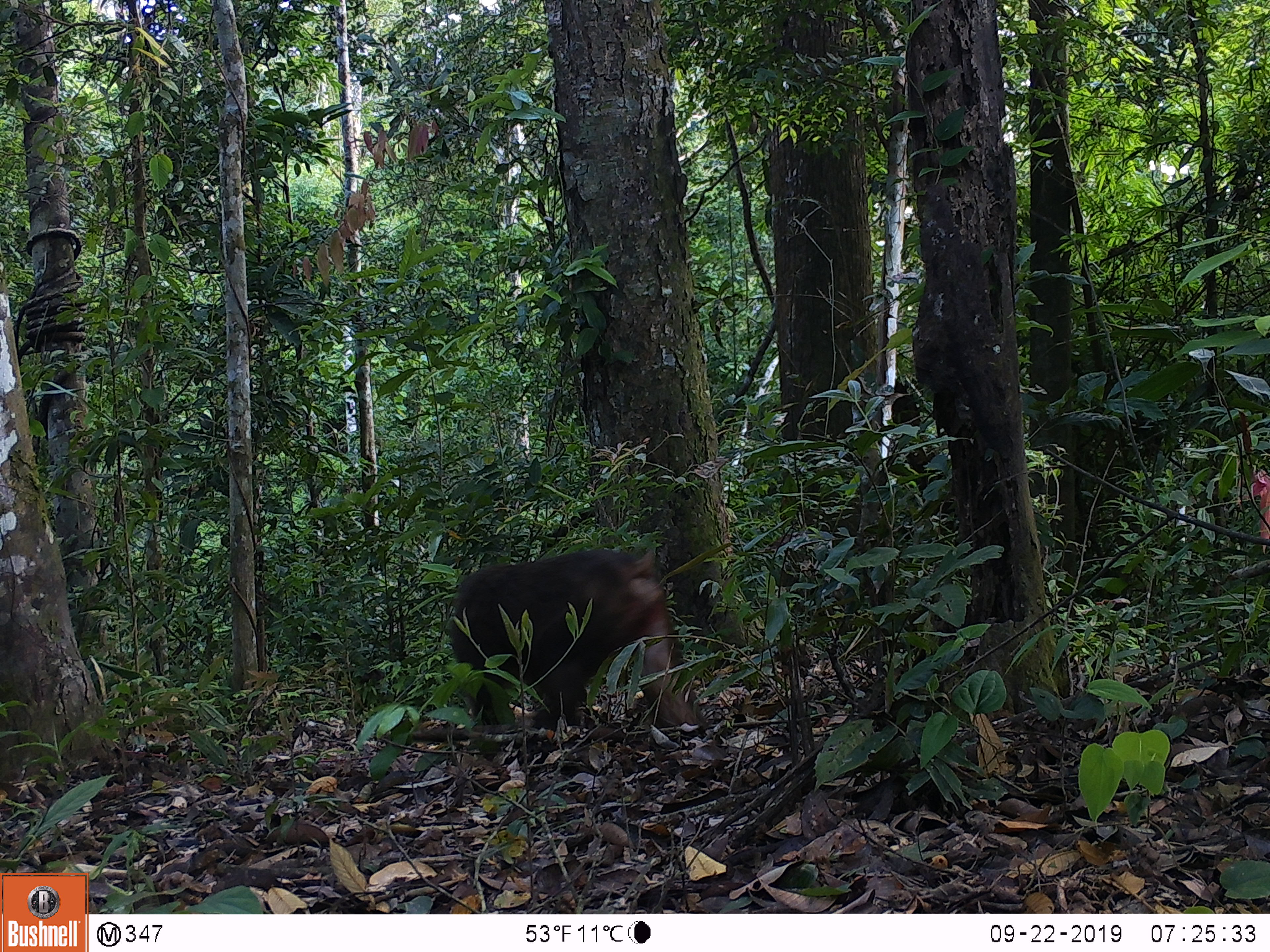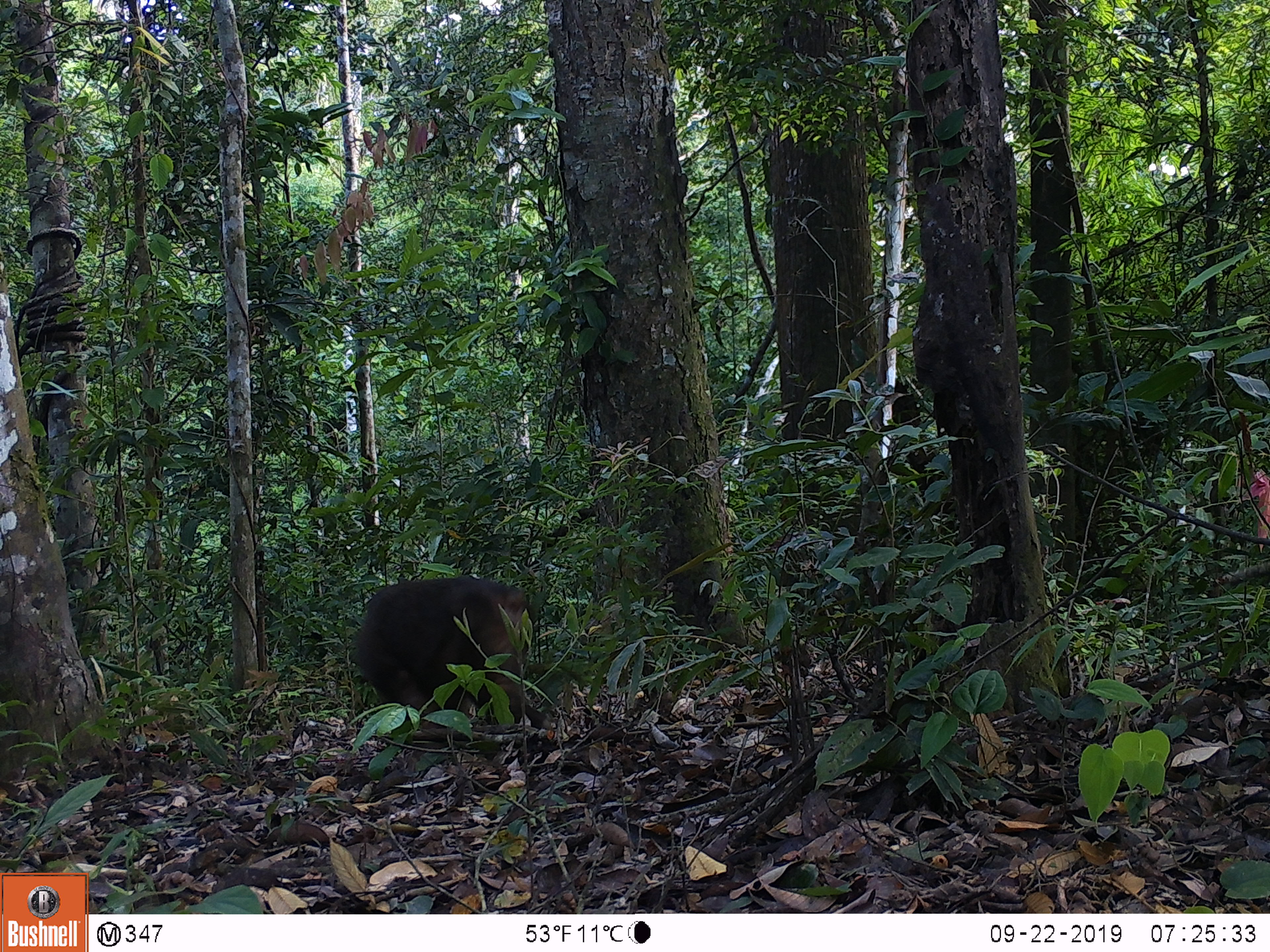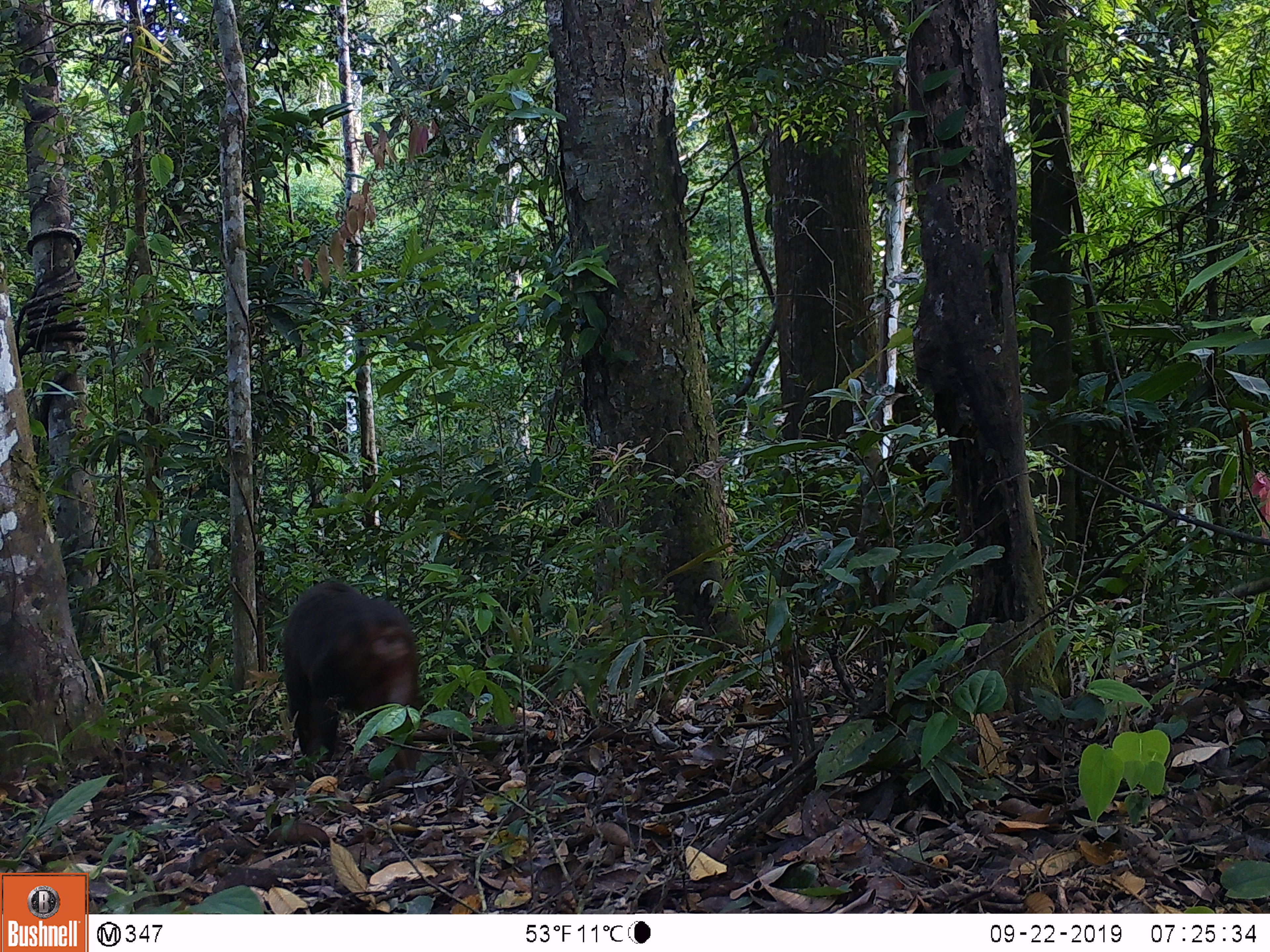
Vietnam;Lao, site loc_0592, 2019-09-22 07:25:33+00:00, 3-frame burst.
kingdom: Animalia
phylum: Chordata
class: Mammalia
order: Primates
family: Cercopithecidae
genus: Macaca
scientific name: Macaca arctoides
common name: stump-tailed macaque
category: stump tailed macaque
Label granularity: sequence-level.